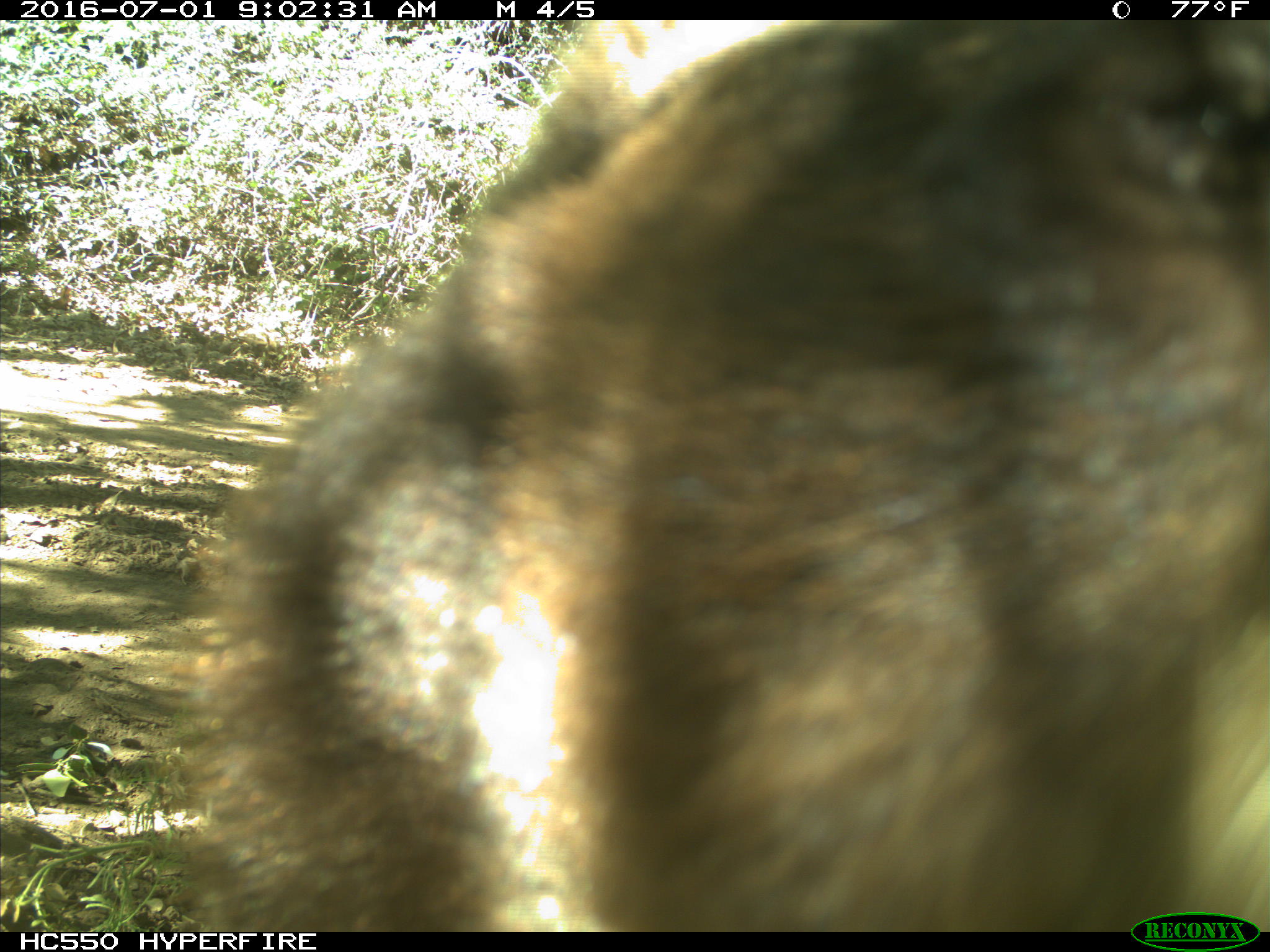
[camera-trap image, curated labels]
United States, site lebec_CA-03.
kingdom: Animalia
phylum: Chordata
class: Mammalia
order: Carnivora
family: Ursidae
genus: Ursus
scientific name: Ursus americanus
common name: american black bear